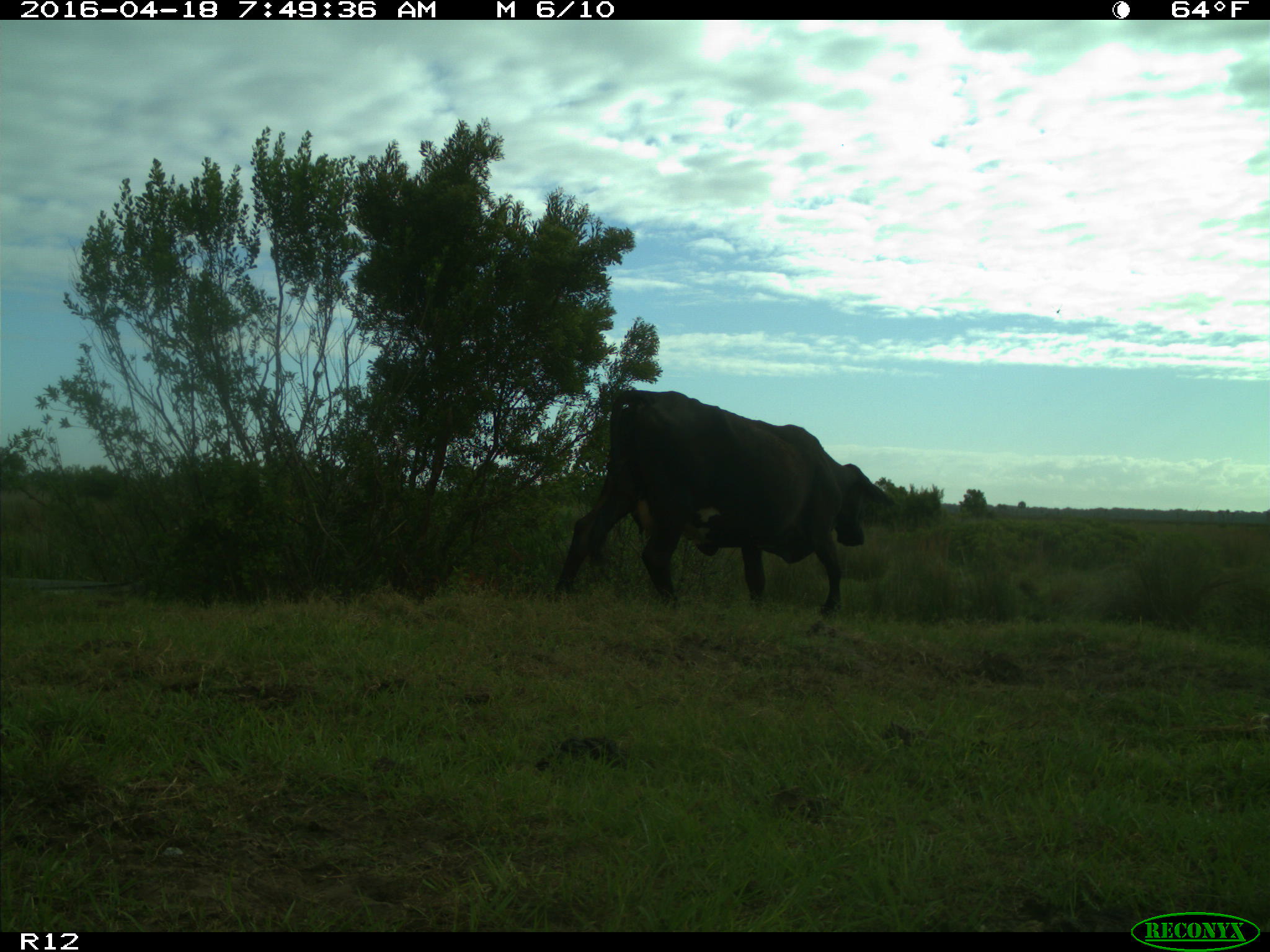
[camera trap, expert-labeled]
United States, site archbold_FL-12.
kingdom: Animalia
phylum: Chordata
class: Mammalia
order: Artiodactyla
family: Bovidae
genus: Bos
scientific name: Bos taurus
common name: domestic cow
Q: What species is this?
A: Bos taurus (domestic cow).